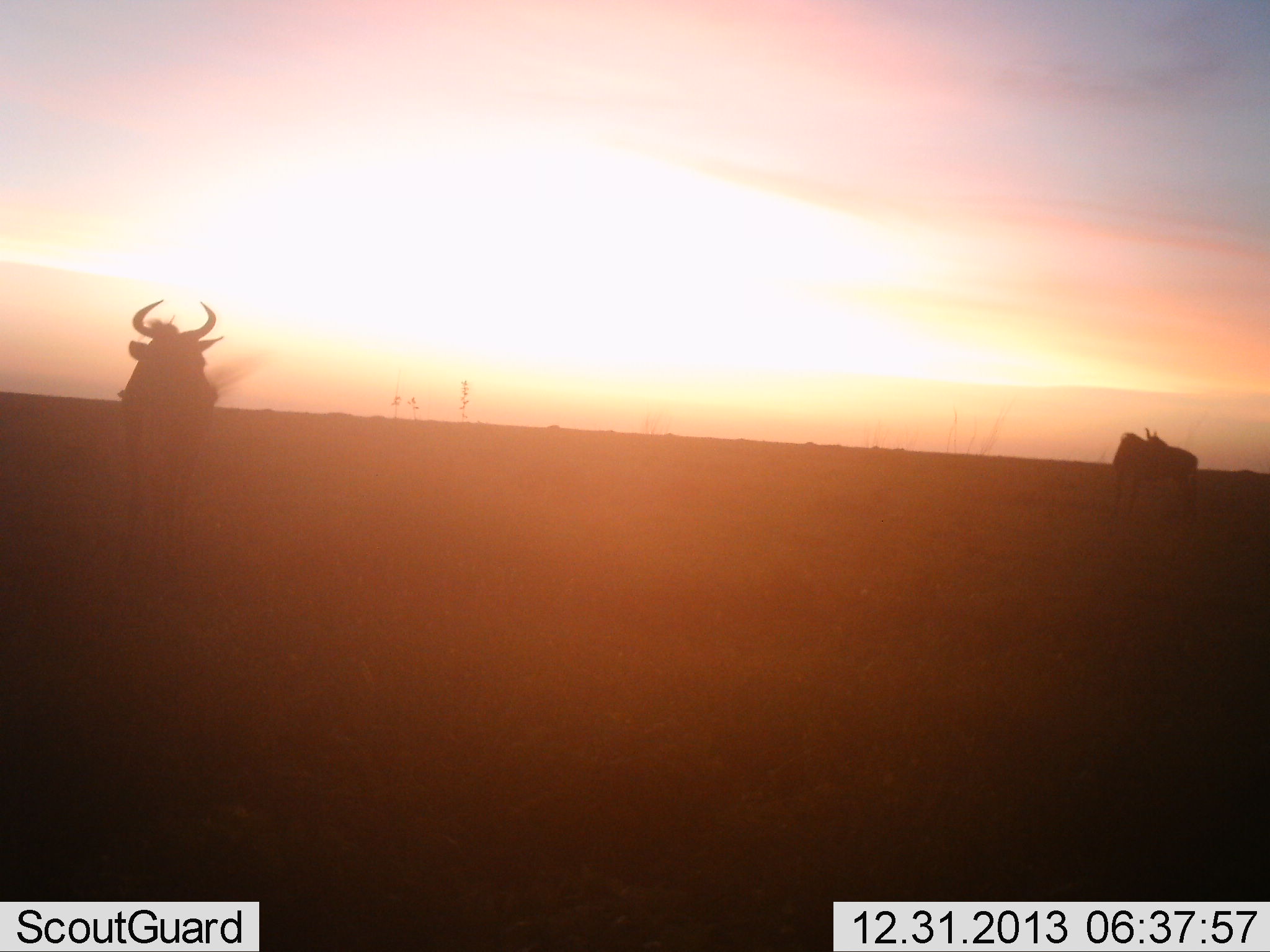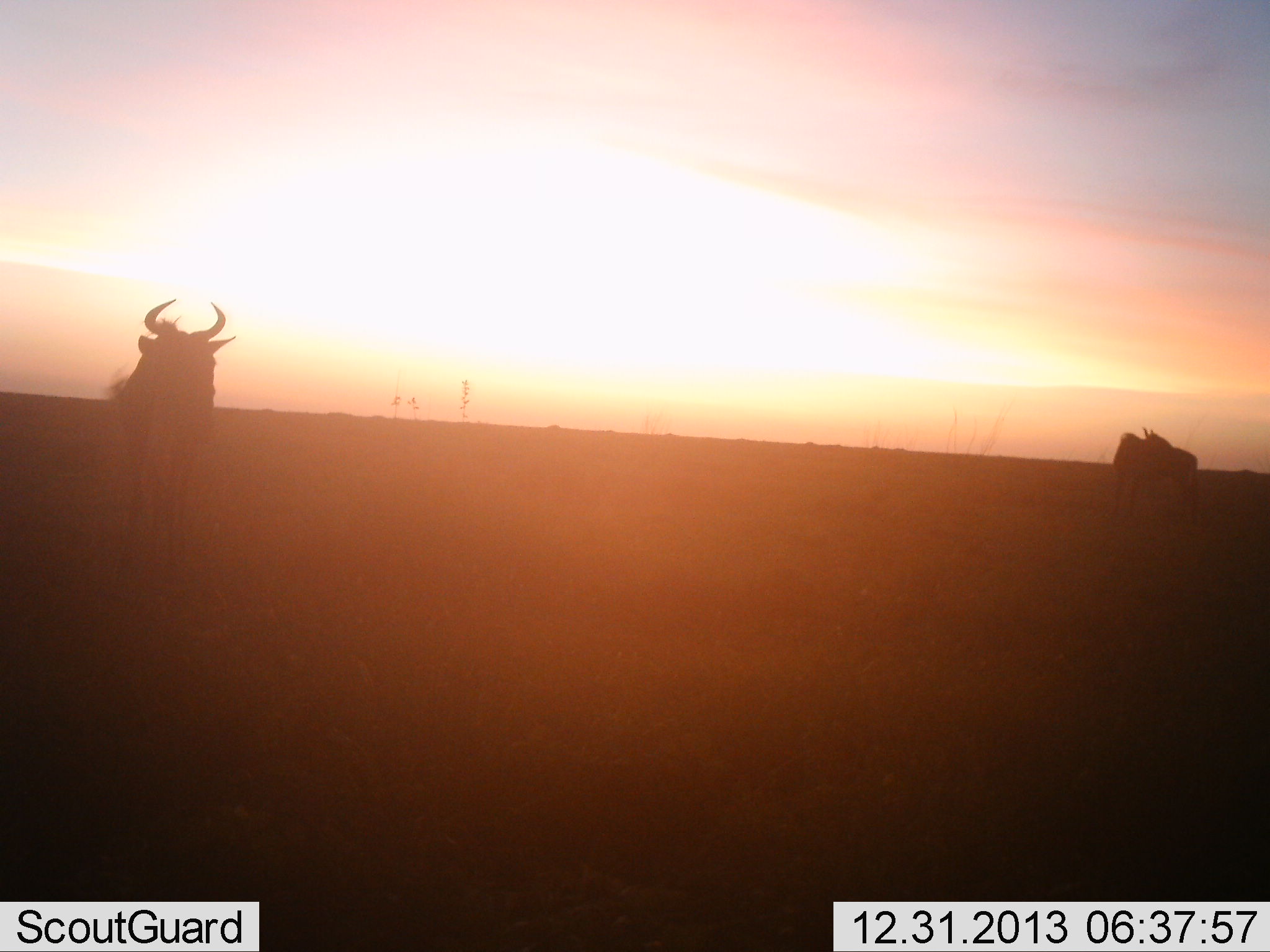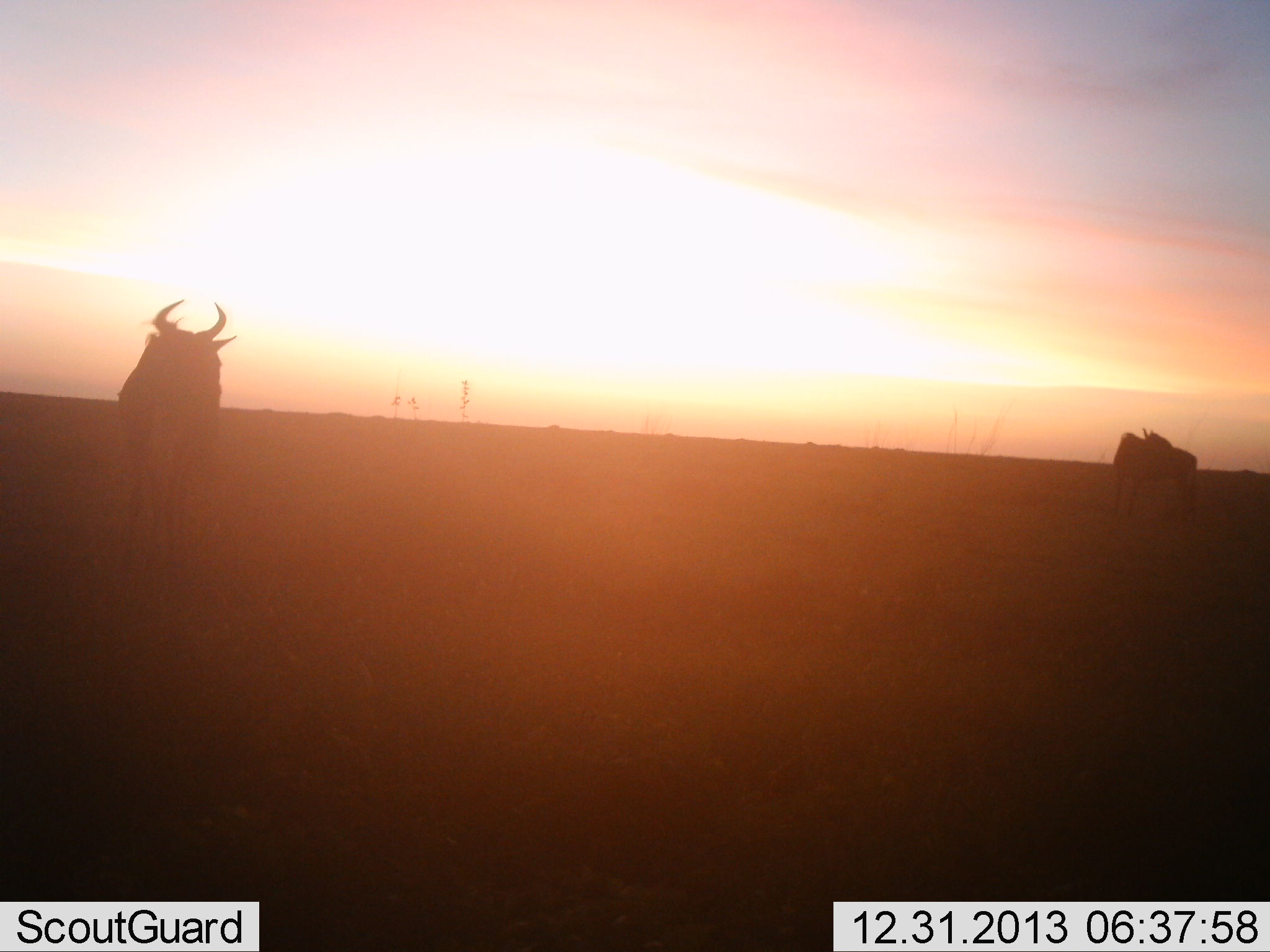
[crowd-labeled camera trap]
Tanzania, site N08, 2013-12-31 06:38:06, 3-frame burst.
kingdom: Animalia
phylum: Chordata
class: Mammalia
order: Artiodactyla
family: Bovidae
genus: Connochaetes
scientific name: Connochaetes taurinus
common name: blue wildebeest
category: wildebeest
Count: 2.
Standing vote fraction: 100%.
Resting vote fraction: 0%.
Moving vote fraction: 0%.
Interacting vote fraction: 0%.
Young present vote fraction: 0%.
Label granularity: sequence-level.